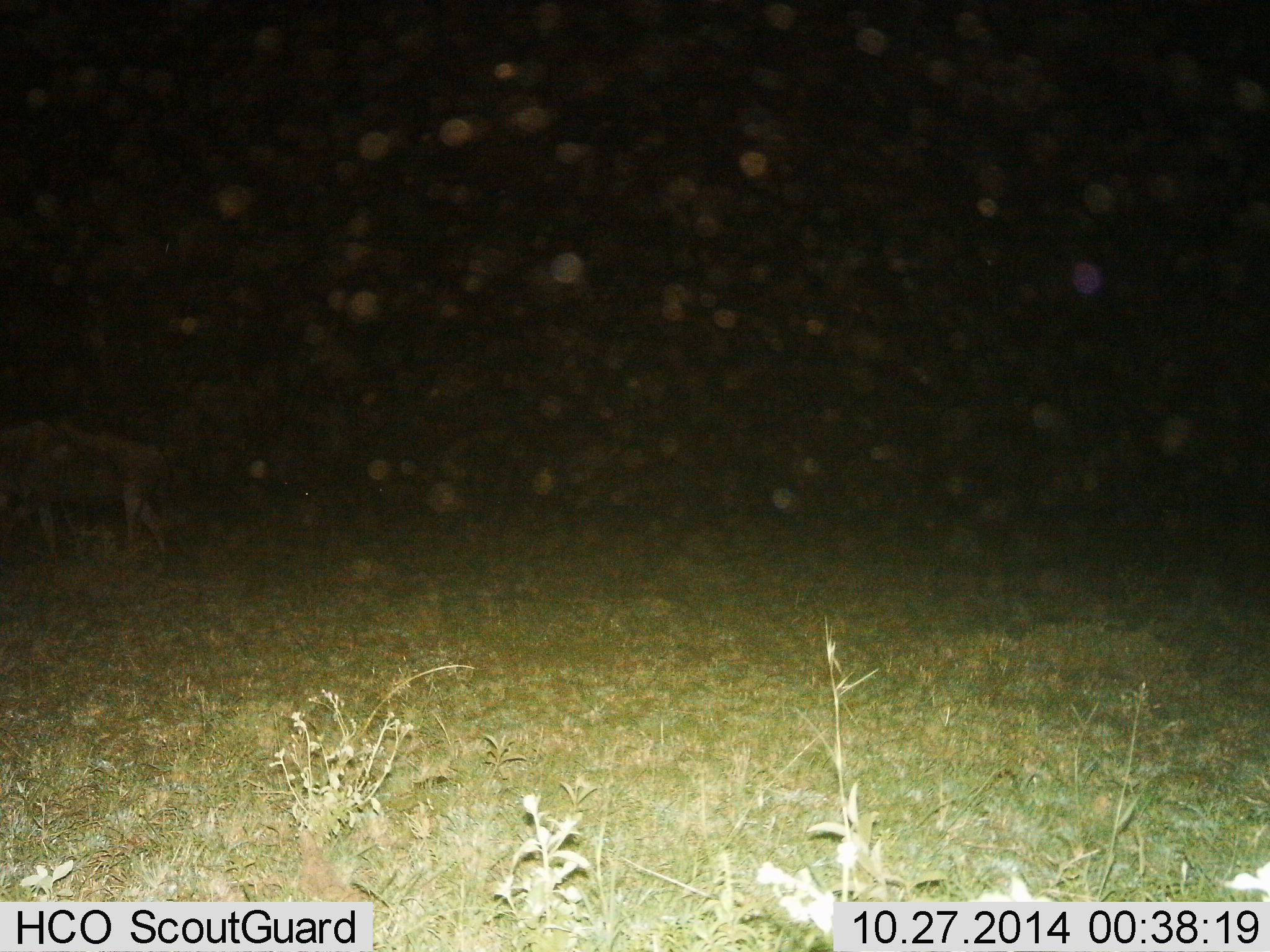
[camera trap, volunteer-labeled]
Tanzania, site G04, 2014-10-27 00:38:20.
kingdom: Animalia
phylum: Chordata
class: Mammalia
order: Artiodactyla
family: Bovidae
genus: Connochaetes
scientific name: Connochaetes taurinus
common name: blue wildebeest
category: wildebeest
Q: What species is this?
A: Wildebeest (blue wildebeest) (Connochaetes taurinus).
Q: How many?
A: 1.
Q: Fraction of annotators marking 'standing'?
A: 30%.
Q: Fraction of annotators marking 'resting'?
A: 0%.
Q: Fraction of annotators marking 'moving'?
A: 70%.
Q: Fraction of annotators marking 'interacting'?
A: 0%.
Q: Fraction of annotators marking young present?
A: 0%.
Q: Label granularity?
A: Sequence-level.